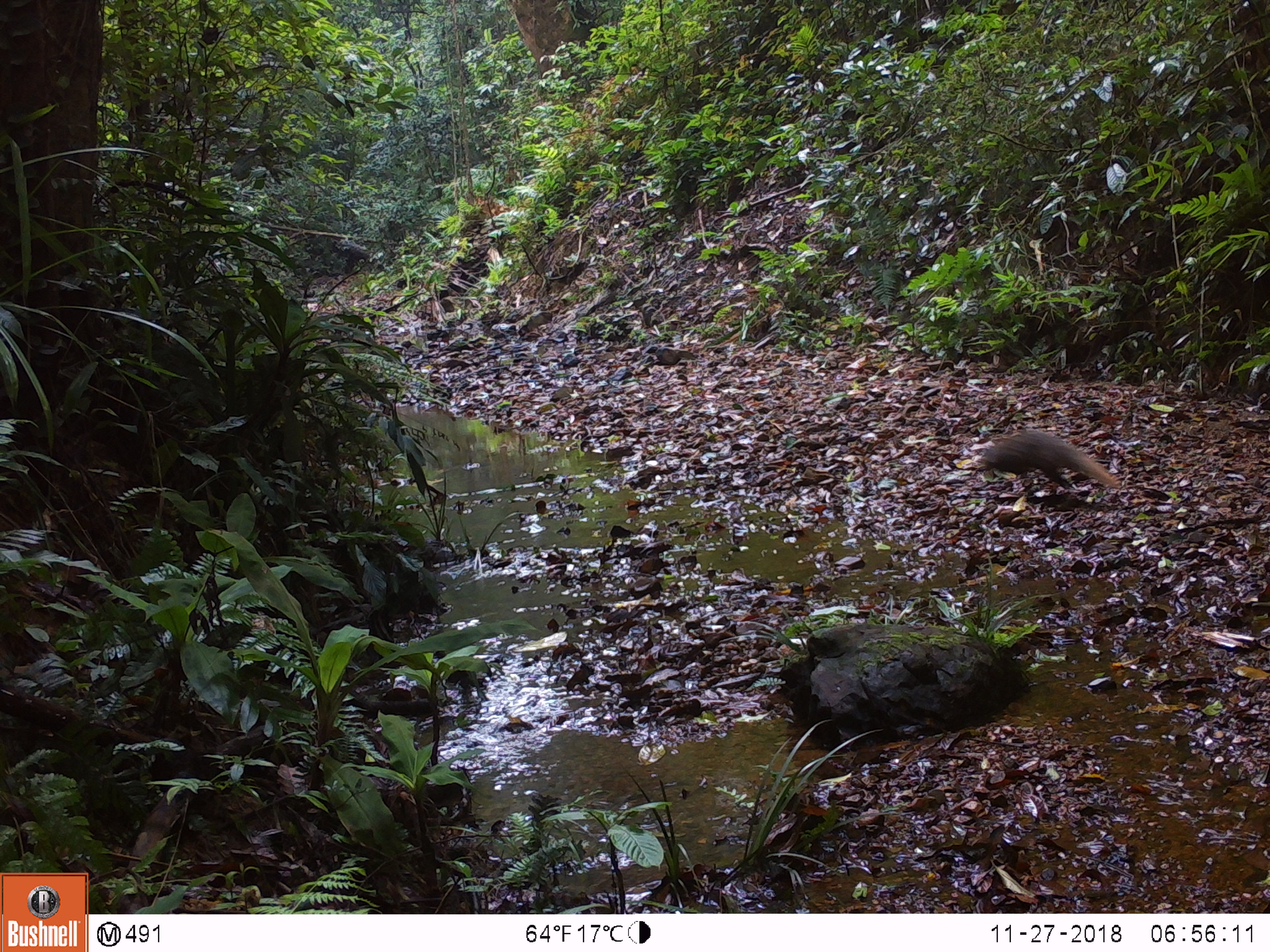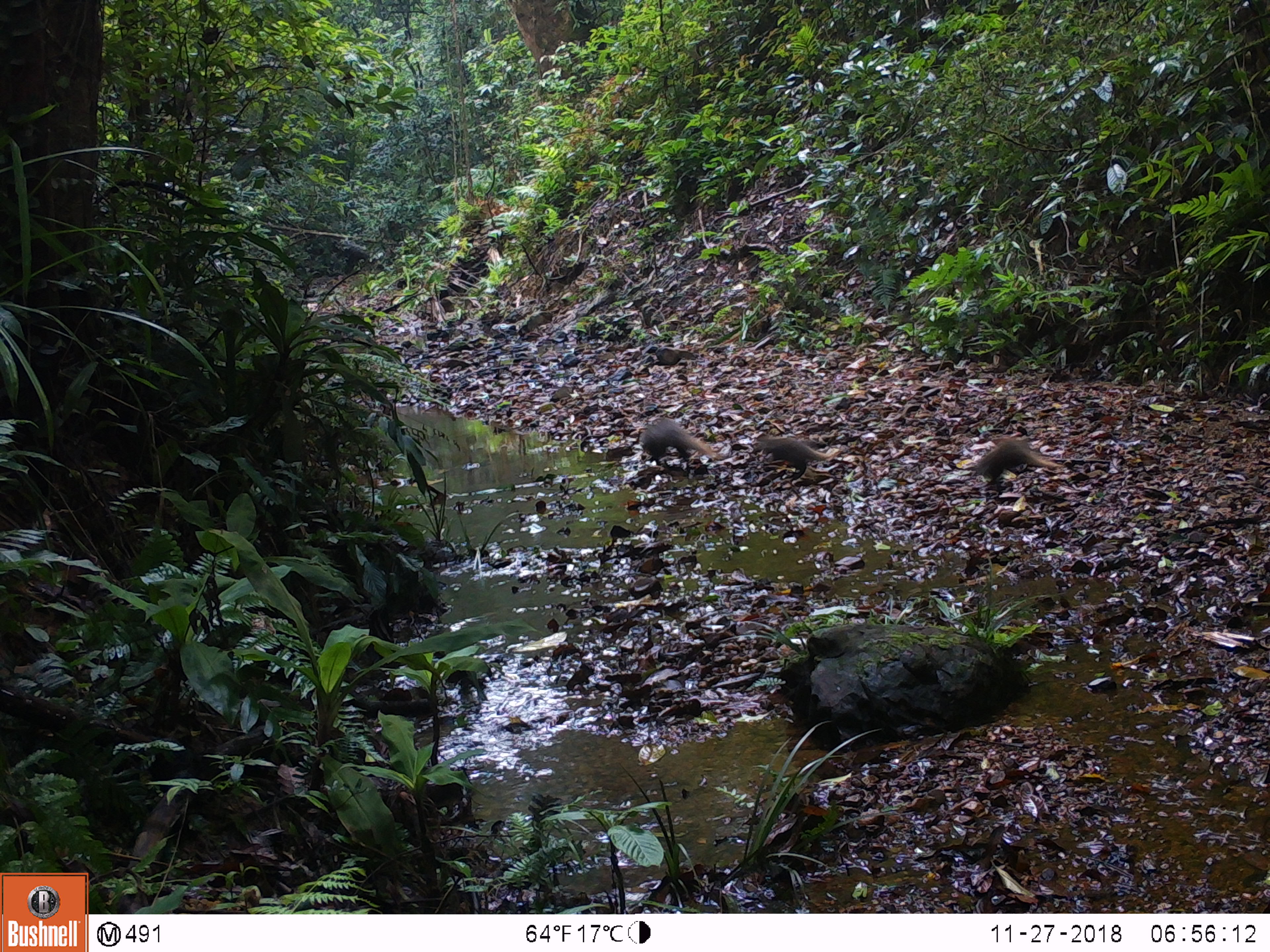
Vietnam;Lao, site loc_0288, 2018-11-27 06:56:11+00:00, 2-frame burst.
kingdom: Animalia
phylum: Chordata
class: Mammalia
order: Carnivora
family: Herpestidae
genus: Urva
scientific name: Urva urva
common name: crab-eating mongoose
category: crab eating mongoose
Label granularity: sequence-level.